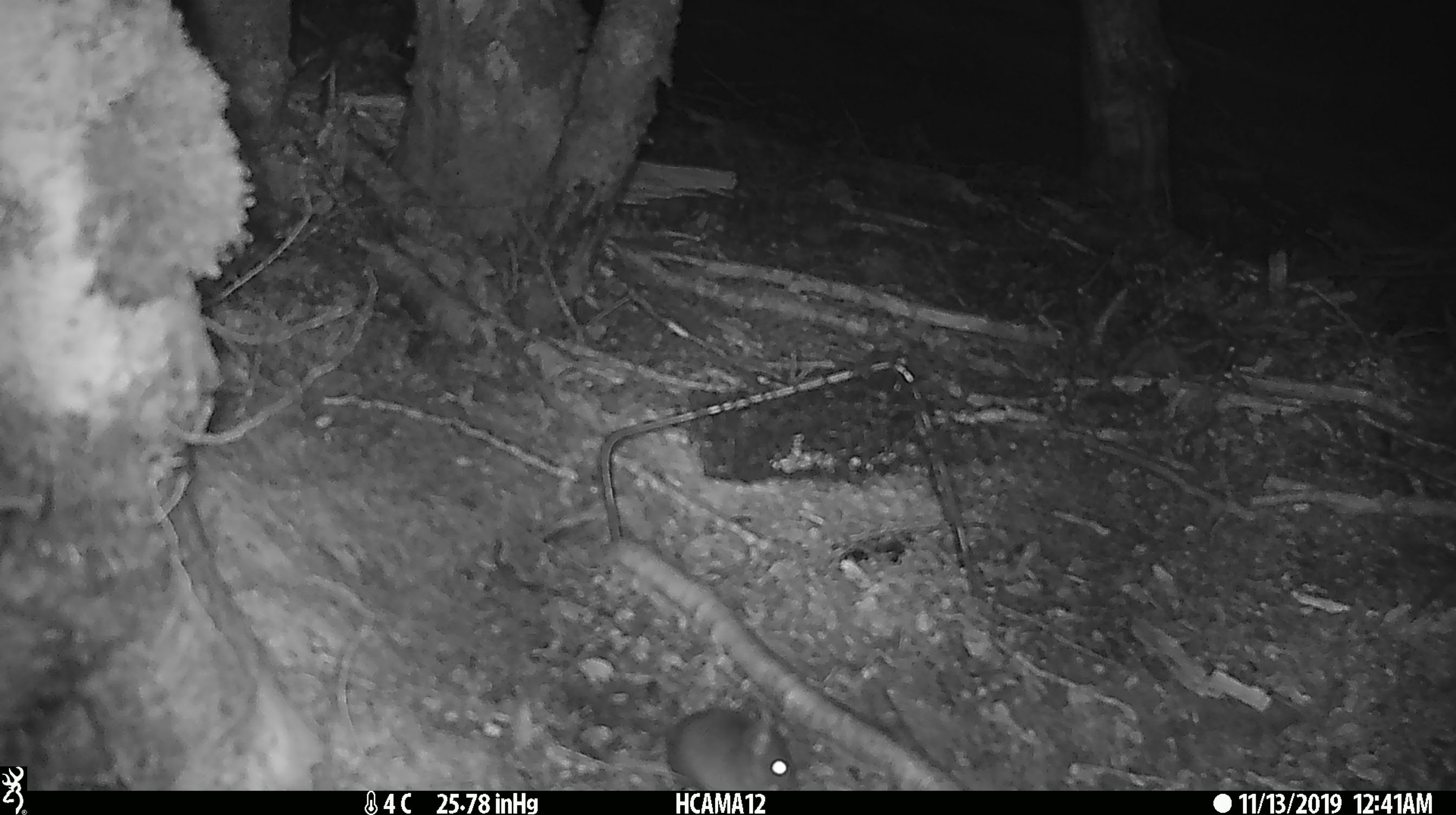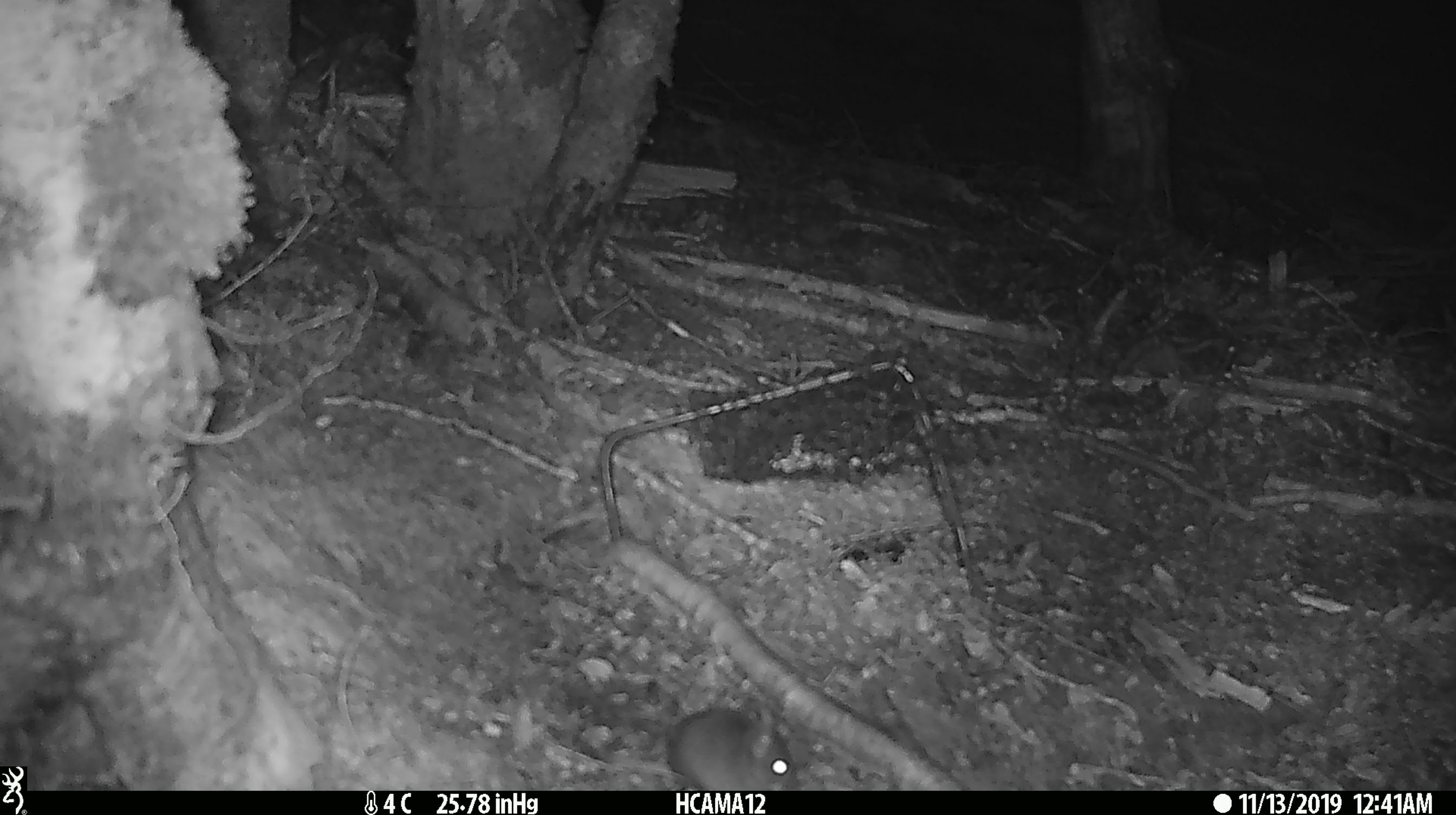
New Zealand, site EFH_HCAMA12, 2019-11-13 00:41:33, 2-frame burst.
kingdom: Animalia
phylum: Chordata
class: Mammalia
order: Rodentia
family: Muridae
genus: Mus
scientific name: Mus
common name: mouse